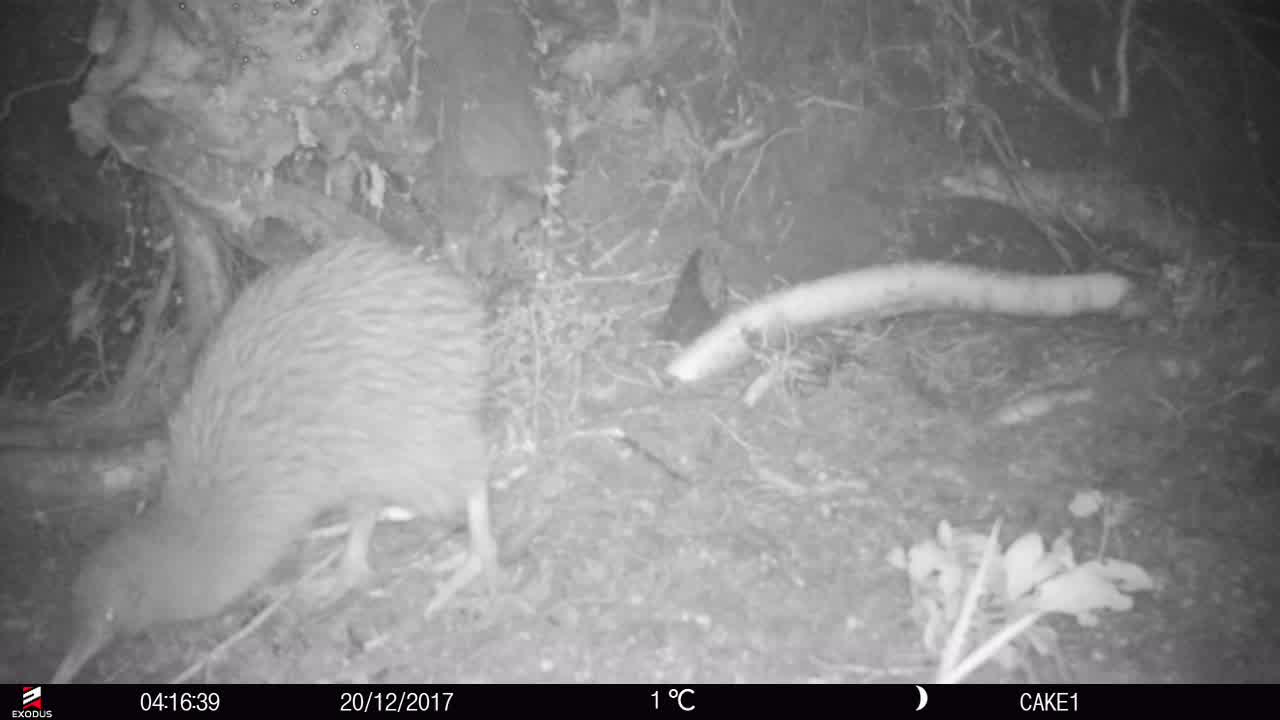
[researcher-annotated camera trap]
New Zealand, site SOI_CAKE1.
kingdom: Animalia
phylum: Chordata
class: Aves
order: Apterygiformes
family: Apterygidae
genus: Apteryx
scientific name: Apteryx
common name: kiwi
Kiwi (Apteryx).